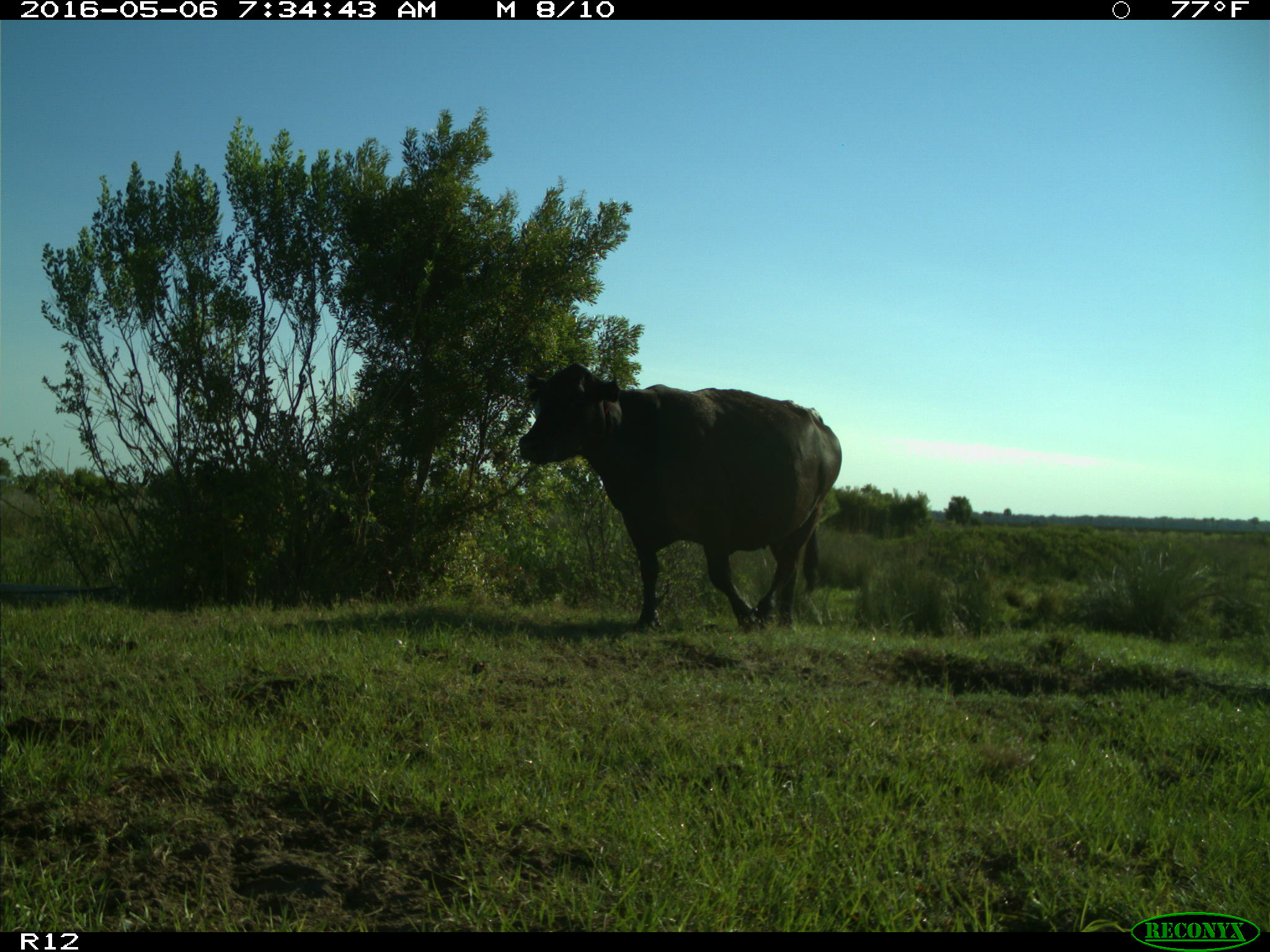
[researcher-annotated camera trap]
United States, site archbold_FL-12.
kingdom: Animalia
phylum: Chordata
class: Mammalia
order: Artiodactyla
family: Bovidae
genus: Bos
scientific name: Bos taurus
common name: domestic cow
Bos taurus (domestic cow).